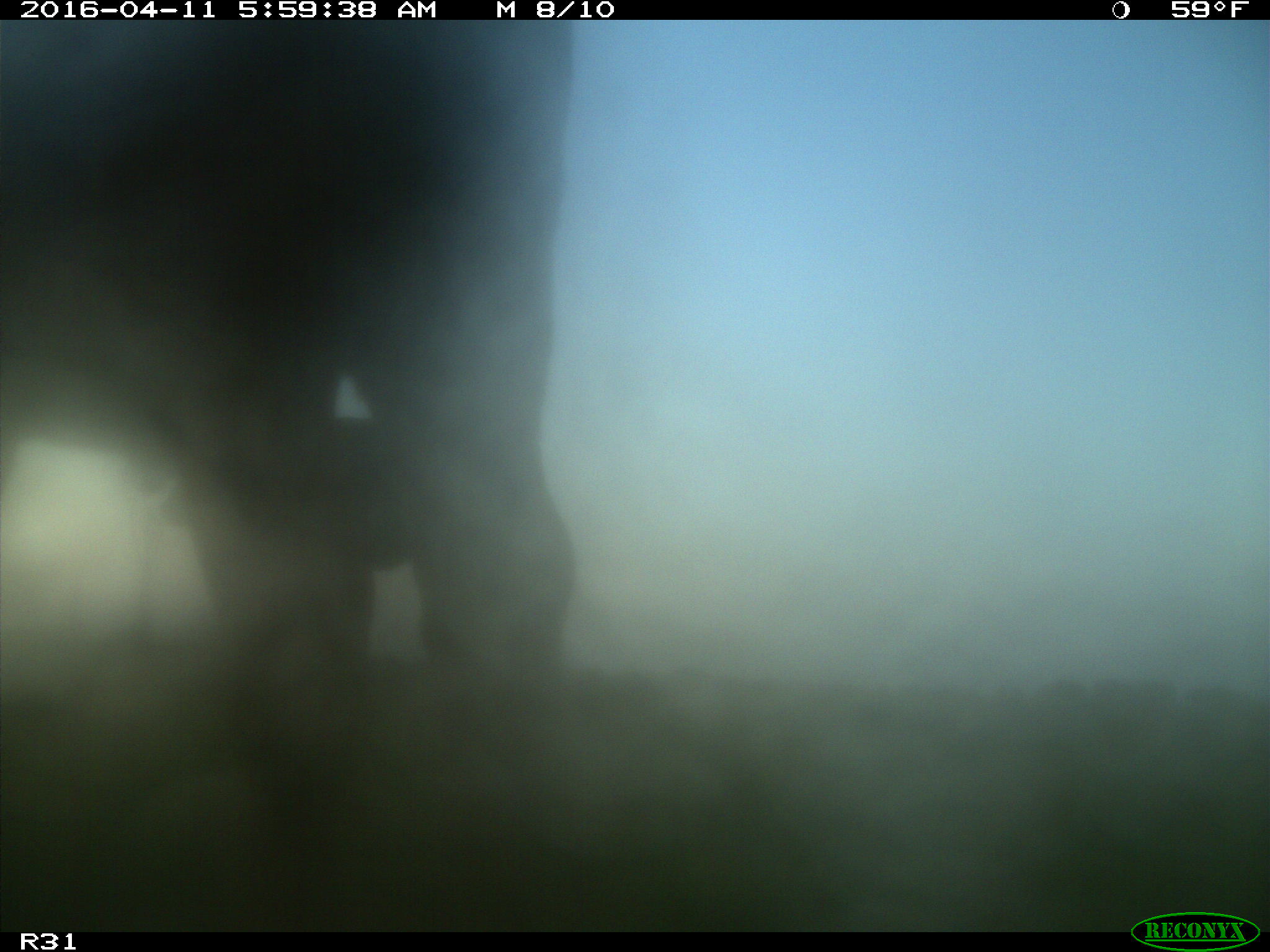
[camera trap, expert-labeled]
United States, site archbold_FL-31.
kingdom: Animalia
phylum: Chordata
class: Mammalia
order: Artiodactyla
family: Bovidae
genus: Bos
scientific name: Bos taurus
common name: domestic cow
Bos taurus (domestic cow).